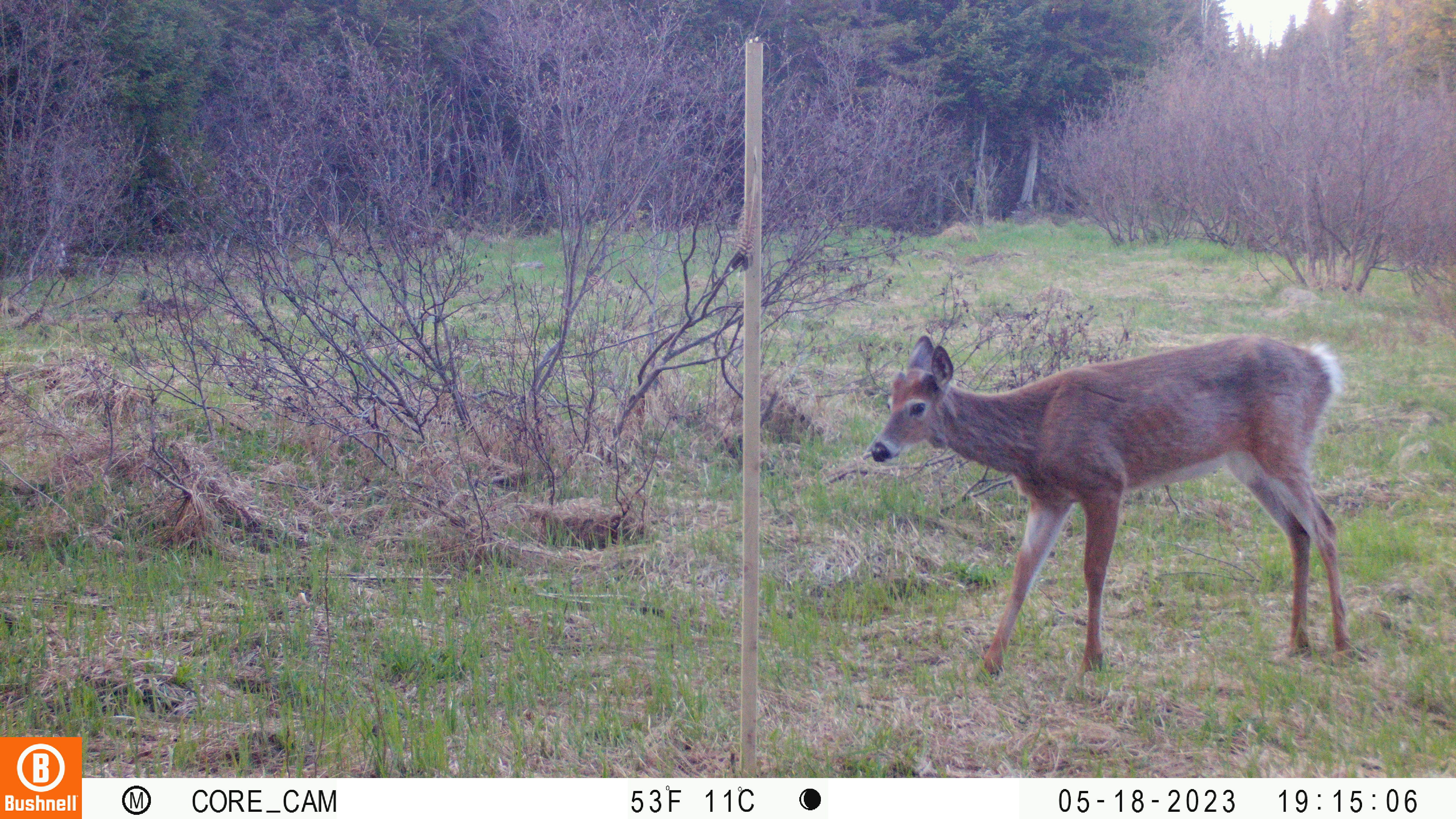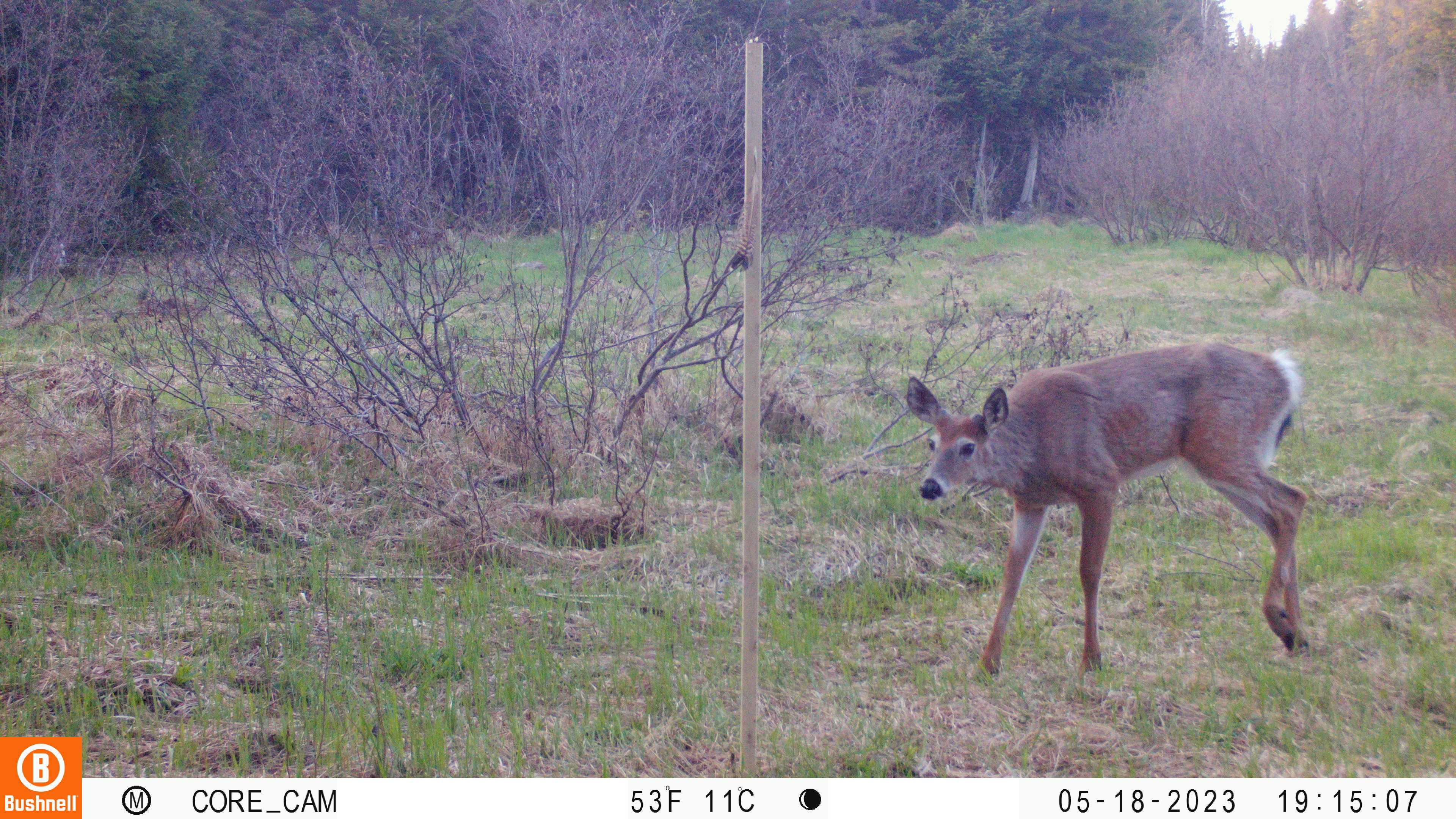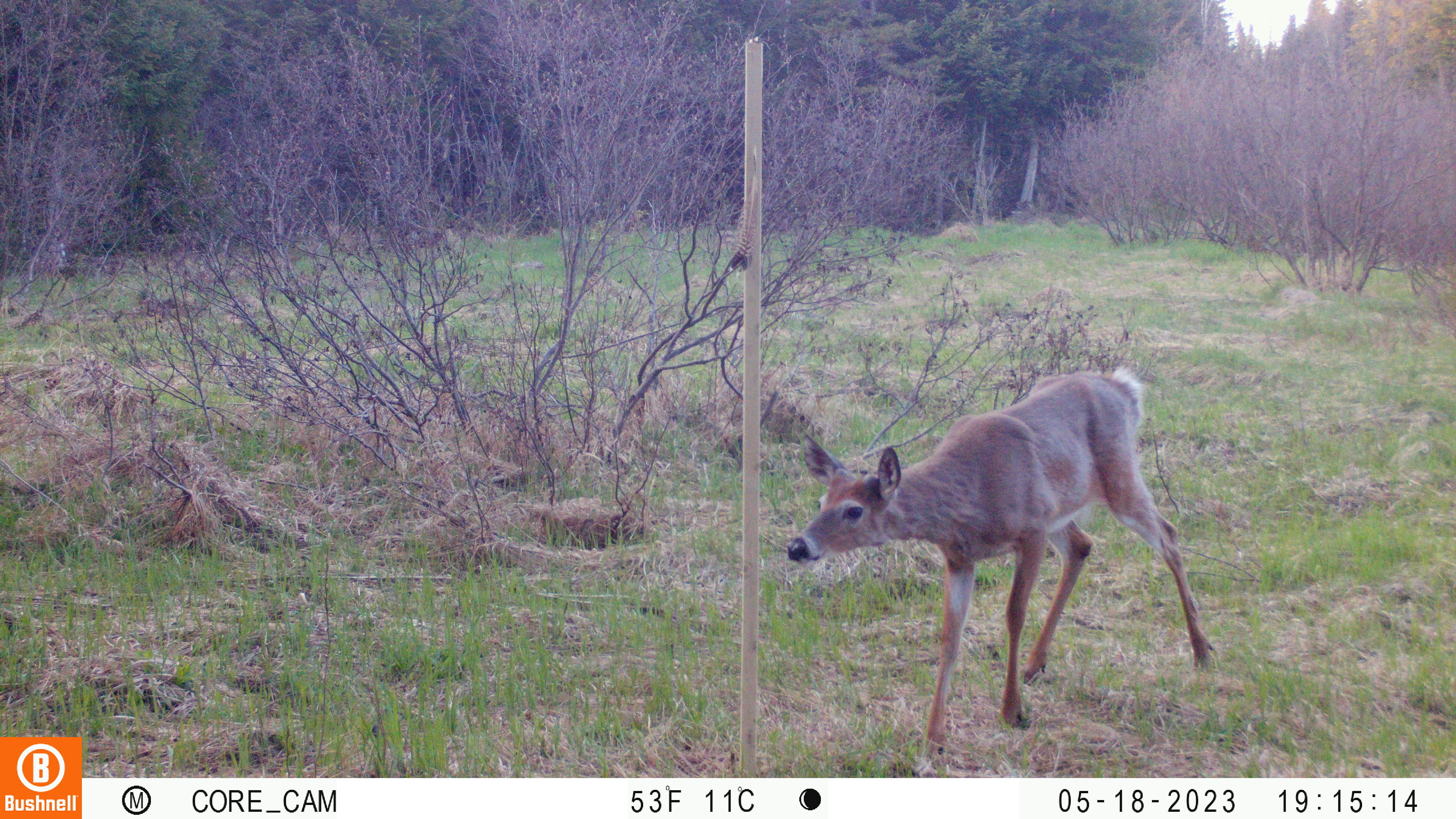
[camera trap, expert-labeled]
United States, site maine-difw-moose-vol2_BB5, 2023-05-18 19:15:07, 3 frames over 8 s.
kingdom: Animalia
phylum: Chordata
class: Mammalia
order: Artiodactyla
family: Cervidae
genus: Odocoileus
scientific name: Odocoileus virginianus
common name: white-tailed deer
White-tailed deer (Odocoileus virginianus).